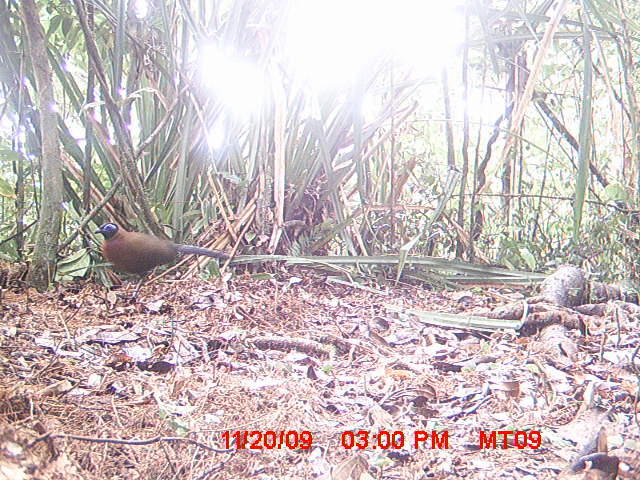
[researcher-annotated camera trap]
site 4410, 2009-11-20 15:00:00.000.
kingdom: Animalia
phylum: Chordata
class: Aves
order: Cuculiformes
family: Cuculidae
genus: Coua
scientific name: Coua serriana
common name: red-breasted coua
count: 1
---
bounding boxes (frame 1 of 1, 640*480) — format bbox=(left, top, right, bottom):
coua serriana: bbox=(94, 222, 232, 298)